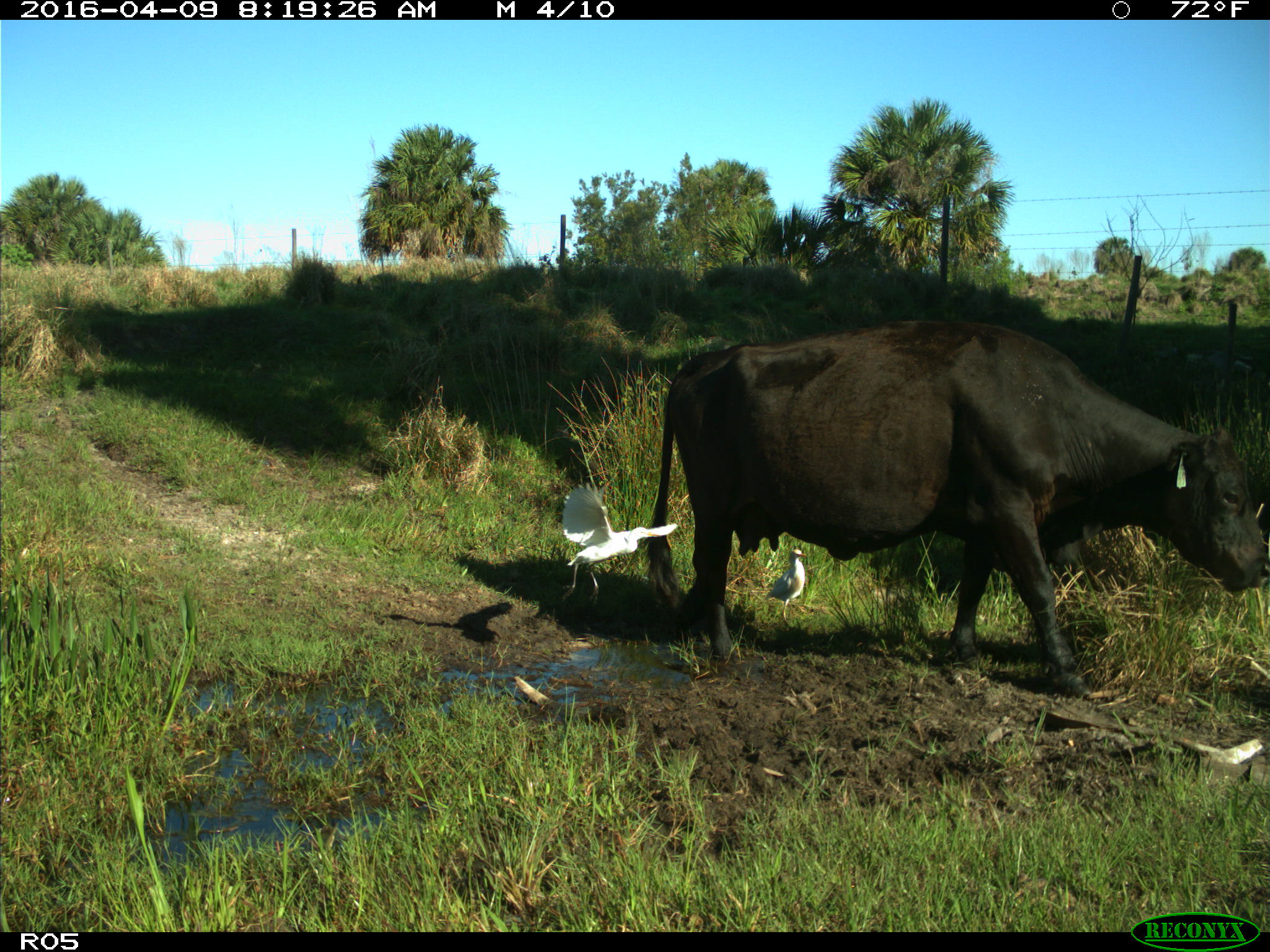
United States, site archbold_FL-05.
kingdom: Animalia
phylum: Chordata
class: Mammalia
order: Artiodactyla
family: Bovidae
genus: Bos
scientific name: Bos taurus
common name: domestic cow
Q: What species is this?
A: Bos taurus (domestic cow).